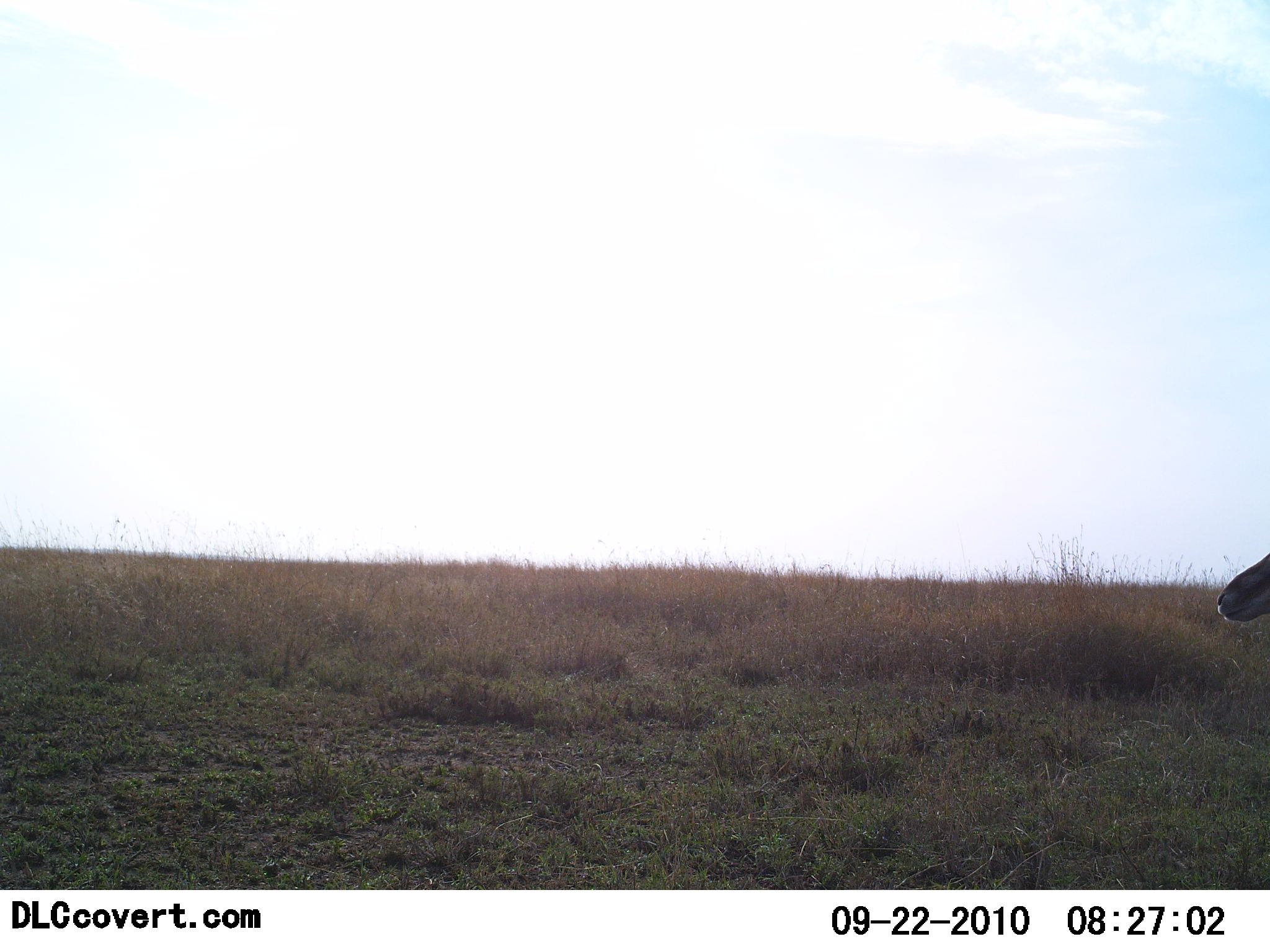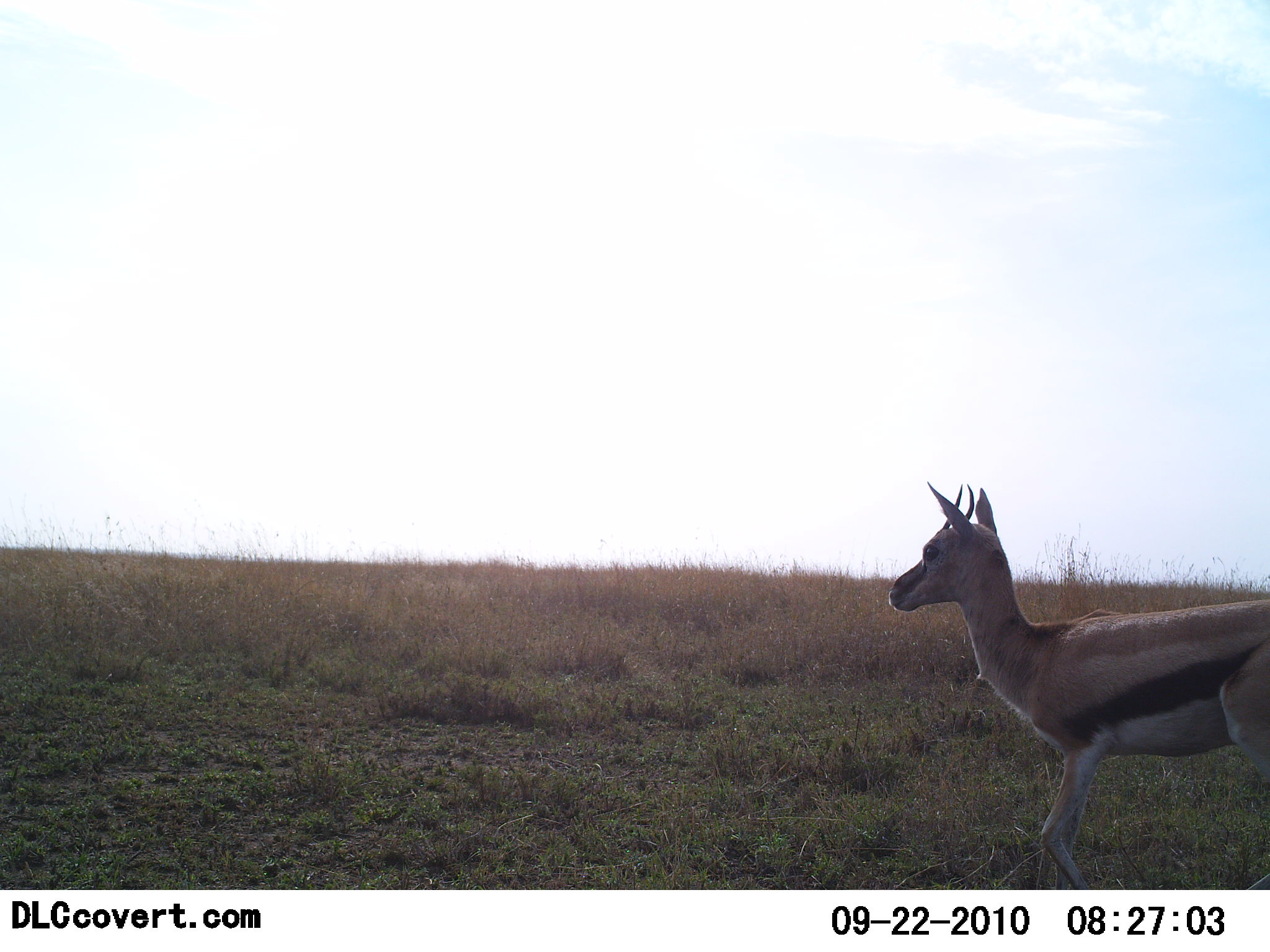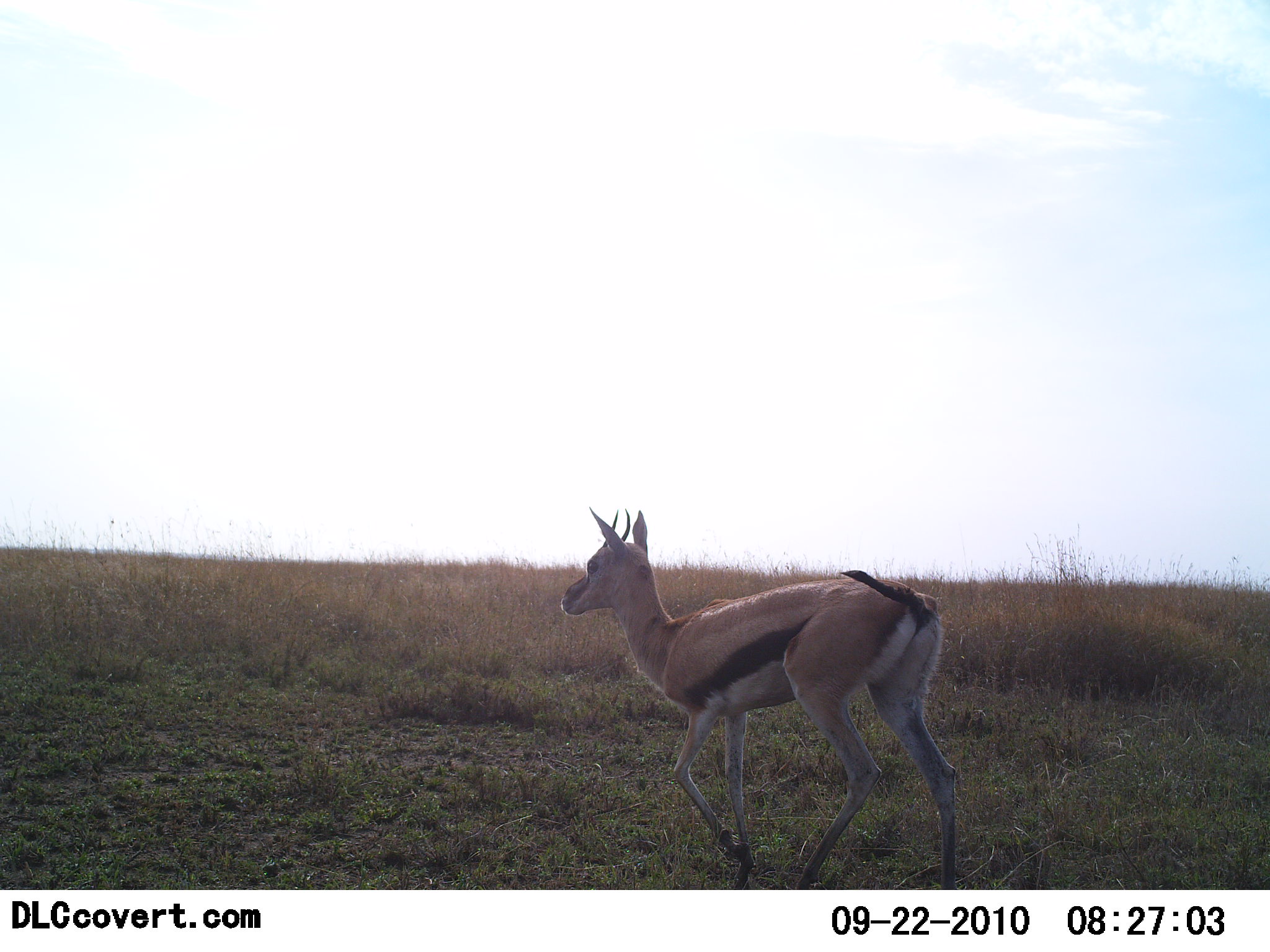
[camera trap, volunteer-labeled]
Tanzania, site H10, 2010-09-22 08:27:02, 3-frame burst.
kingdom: Animalia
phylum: Chordata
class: Mammalia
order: Artiodactyla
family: Bovidae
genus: Eudorcas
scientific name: Eudorcas thomsonii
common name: thomson's gazelle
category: gazellethomsons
Gazellethomsons (thomson's gazelle) (Eudorcas thomsonii), count 1. Behavior (volunteer vote fractions): standing 14%, resting 0%, moving 86%, interacting 0%. Young present (vote fraction): 7%. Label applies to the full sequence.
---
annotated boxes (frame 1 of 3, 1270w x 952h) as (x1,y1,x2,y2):
animal: (1216,551,1270,623)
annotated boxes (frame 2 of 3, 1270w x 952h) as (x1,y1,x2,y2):
animal: (887,480,1270,889)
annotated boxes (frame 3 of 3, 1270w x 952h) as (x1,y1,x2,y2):
animal: (559,506,959,890)